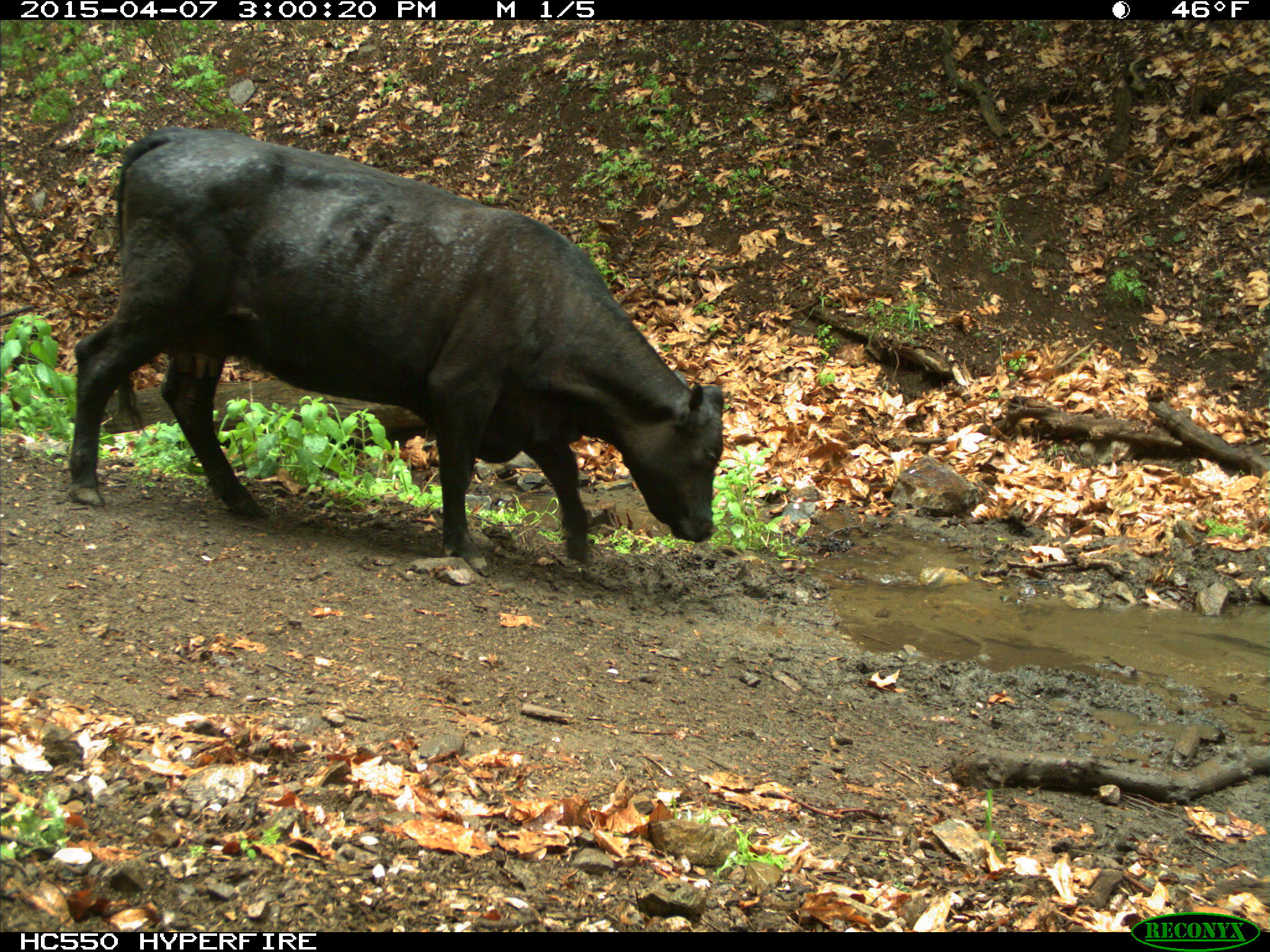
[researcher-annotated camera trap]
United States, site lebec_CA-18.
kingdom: Animalia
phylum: Chordata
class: Mammalia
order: Artiodactyla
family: Bovidae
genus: Bos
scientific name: Bos taurus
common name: domestic cow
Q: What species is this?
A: Bos taurus (domestic cow).